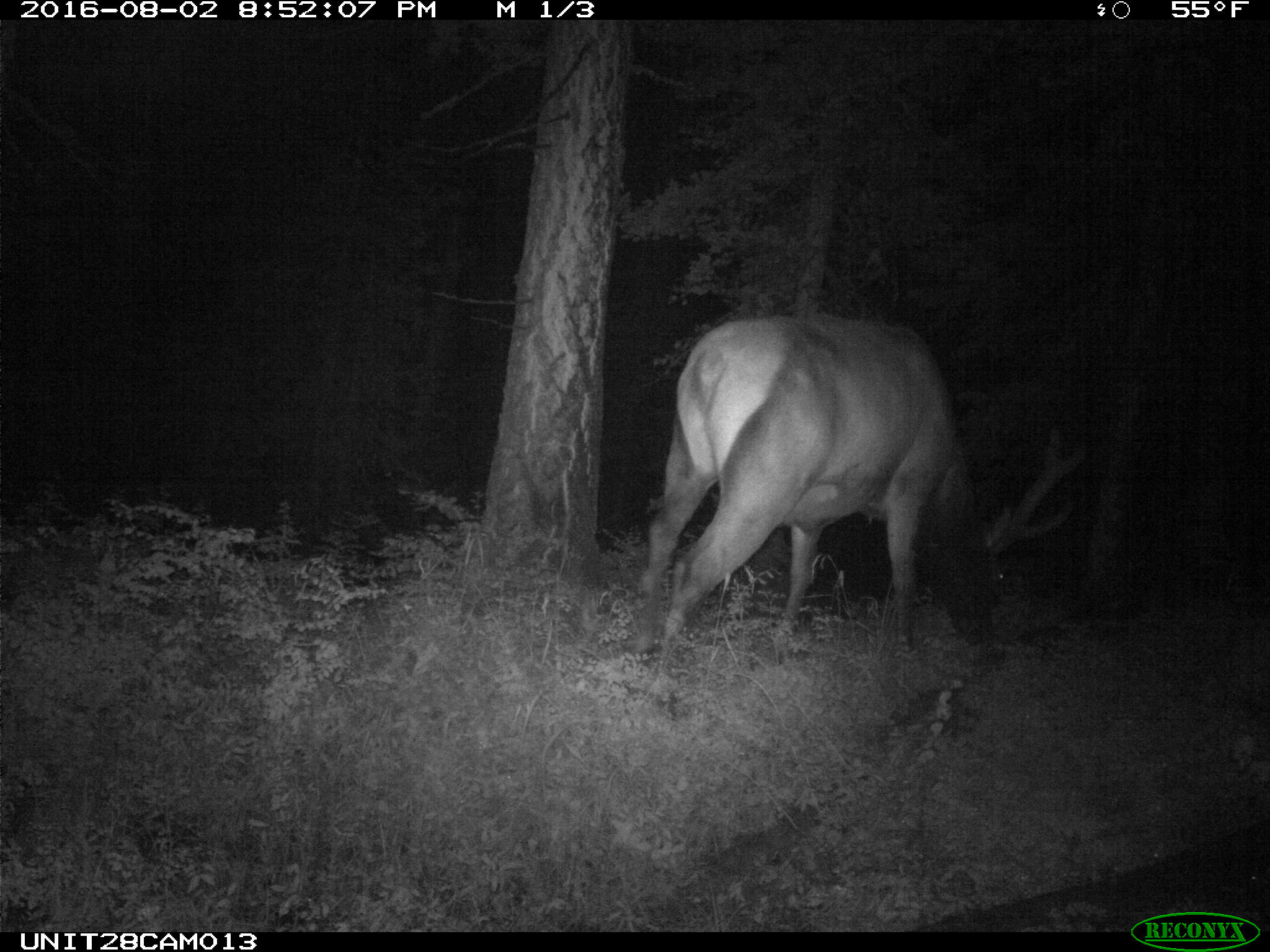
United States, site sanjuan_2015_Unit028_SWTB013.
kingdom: Animalia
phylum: Chordata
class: Mammalia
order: Artiodactyla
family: Cervidae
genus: Cervus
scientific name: Cervus elaphus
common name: red deer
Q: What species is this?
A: Cervus elaphus (red deer).